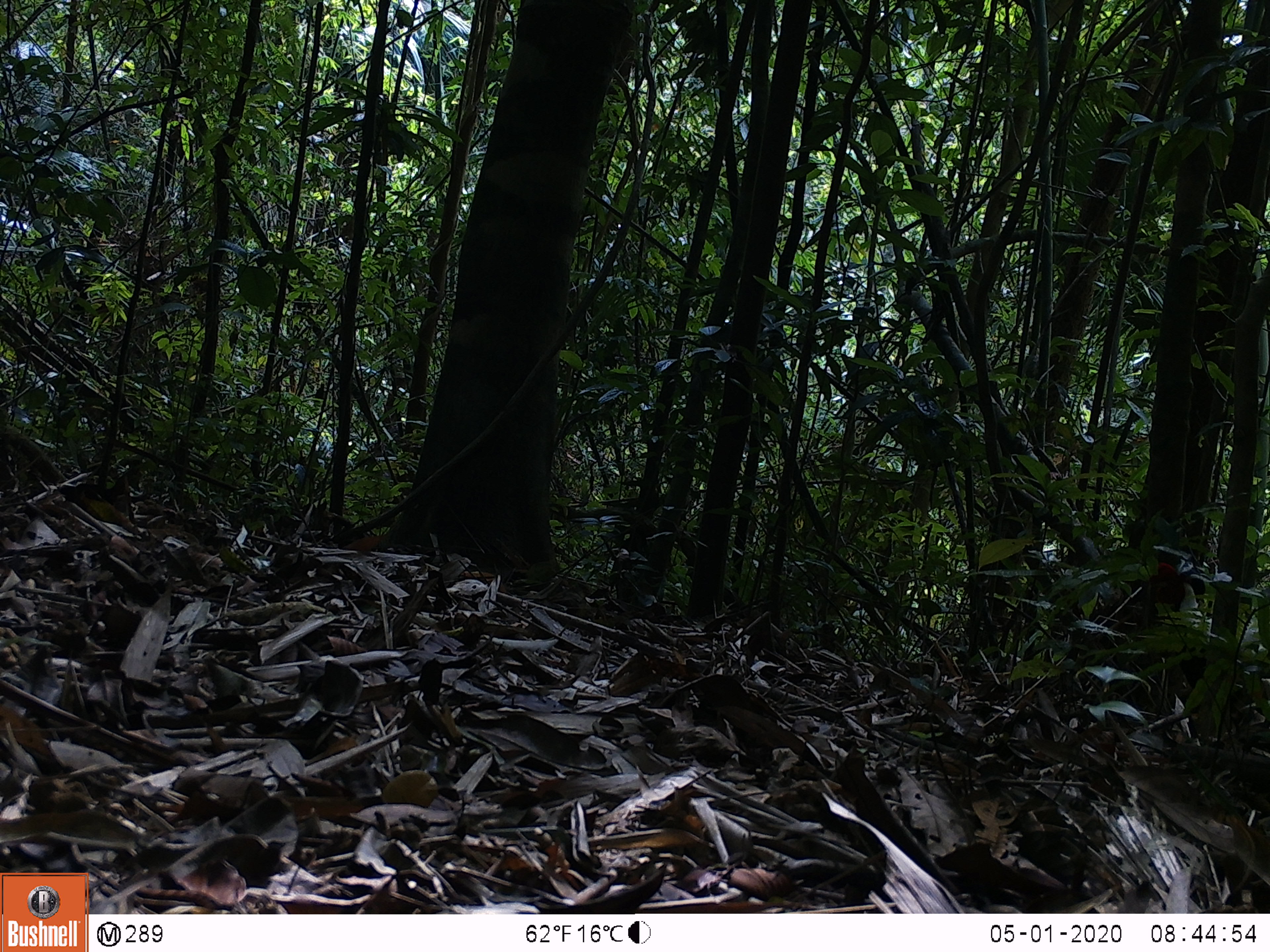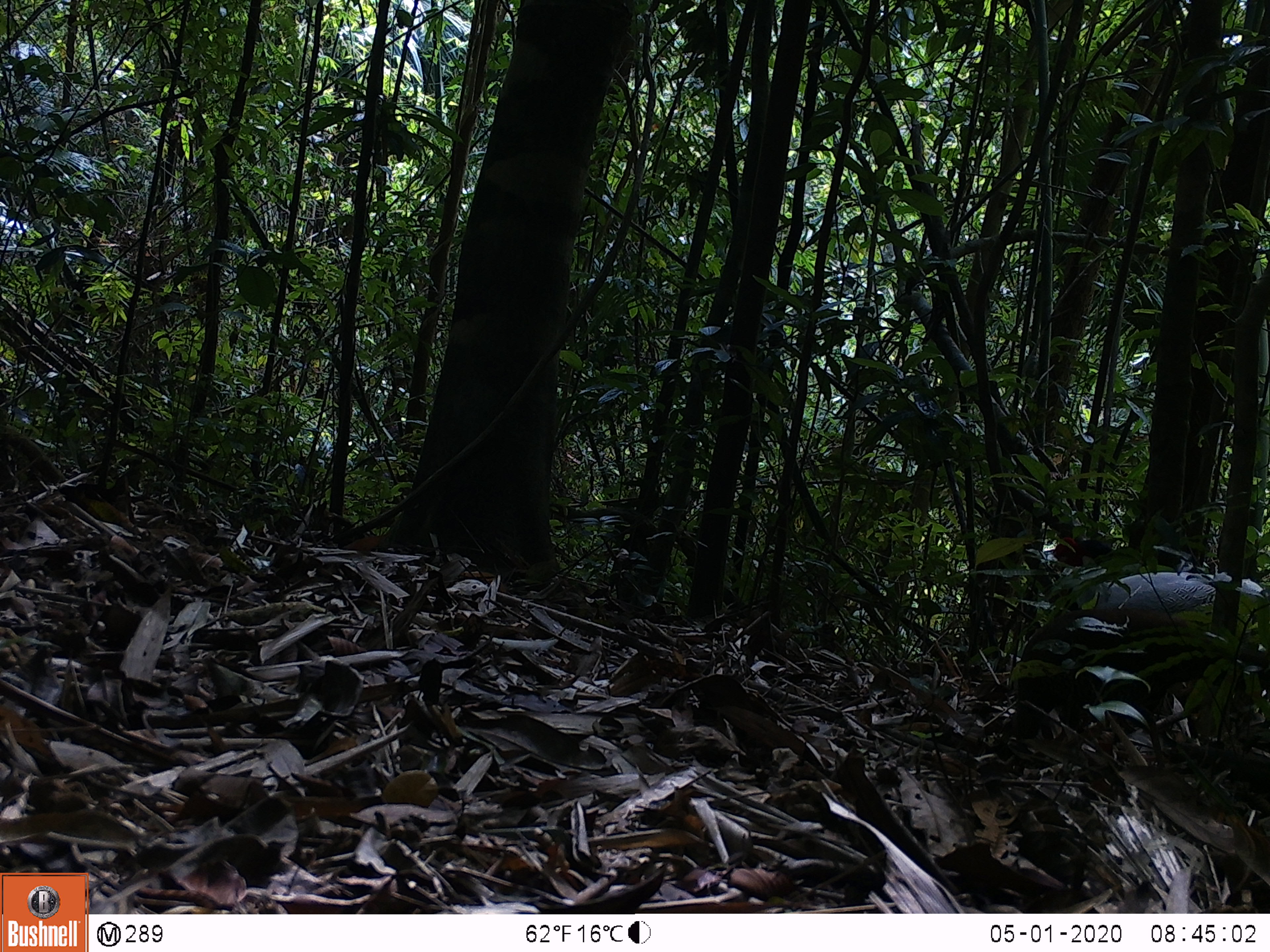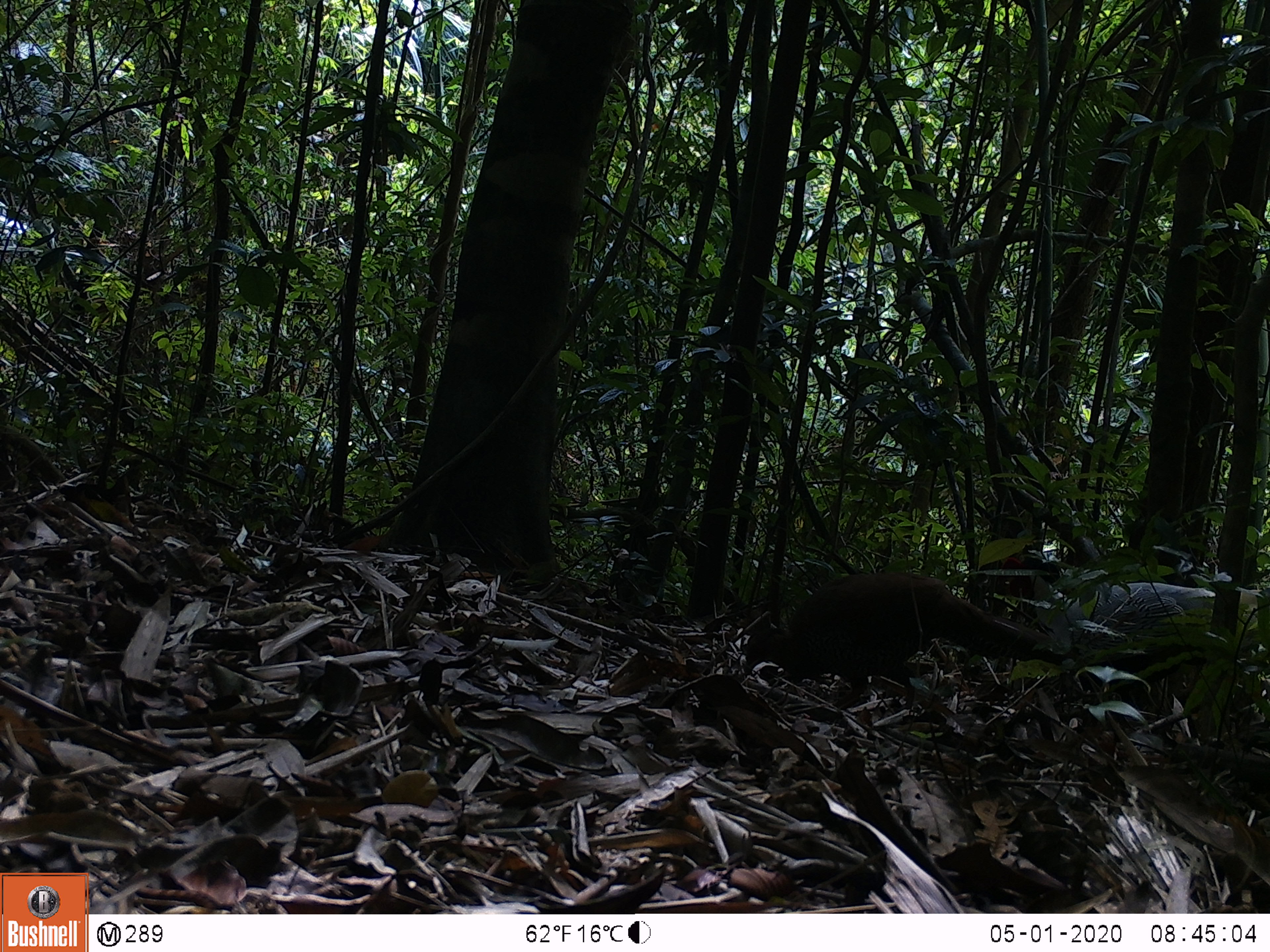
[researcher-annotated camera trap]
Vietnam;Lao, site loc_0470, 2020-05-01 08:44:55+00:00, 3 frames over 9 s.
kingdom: Animalia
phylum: Chordata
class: Aves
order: Galliformes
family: Phasianidae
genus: Lophura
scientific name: Lophura nycthemera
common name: silver pheasant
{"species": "silver pheasant (Lophura nycthemera)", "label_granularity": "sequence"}